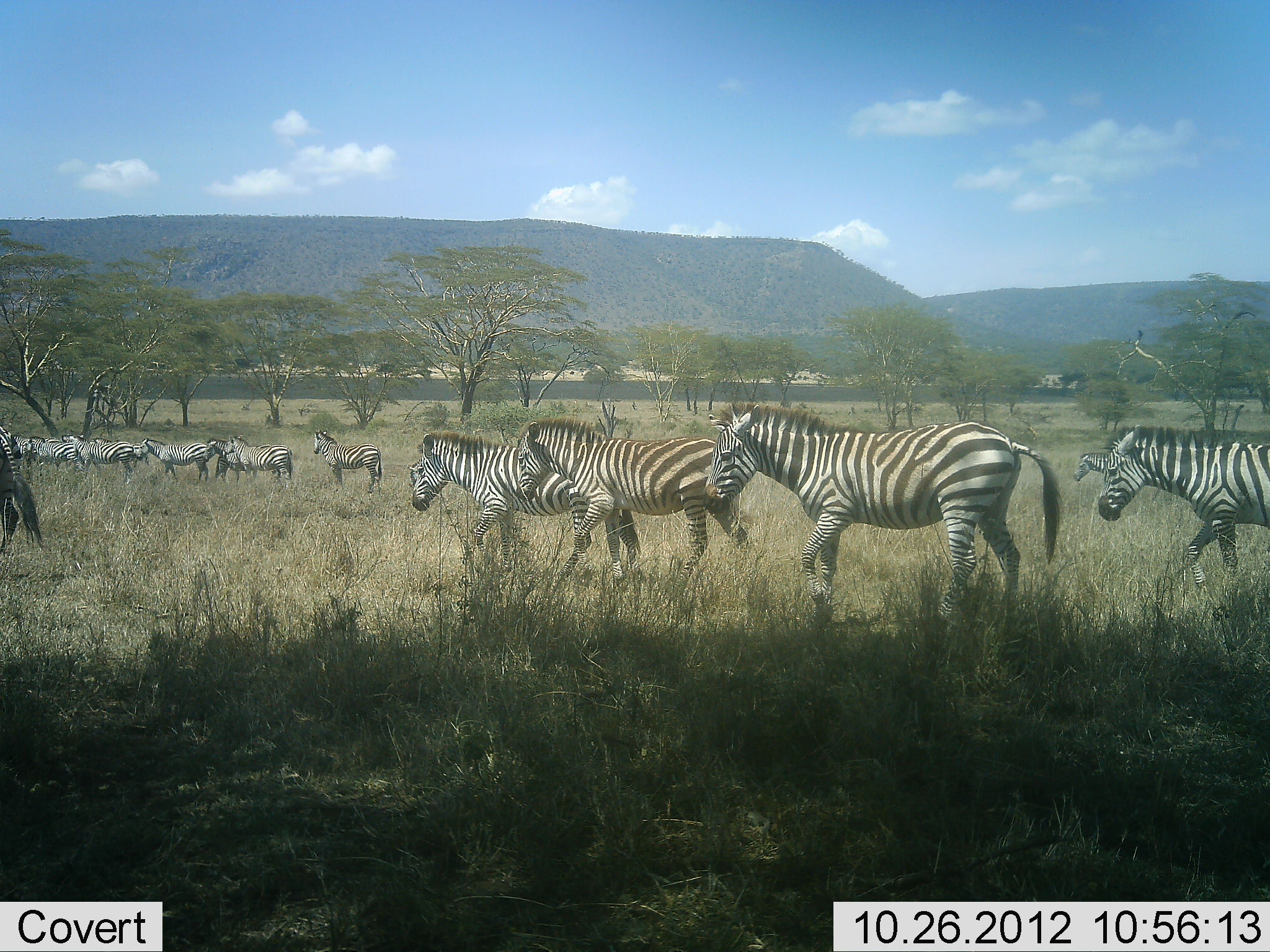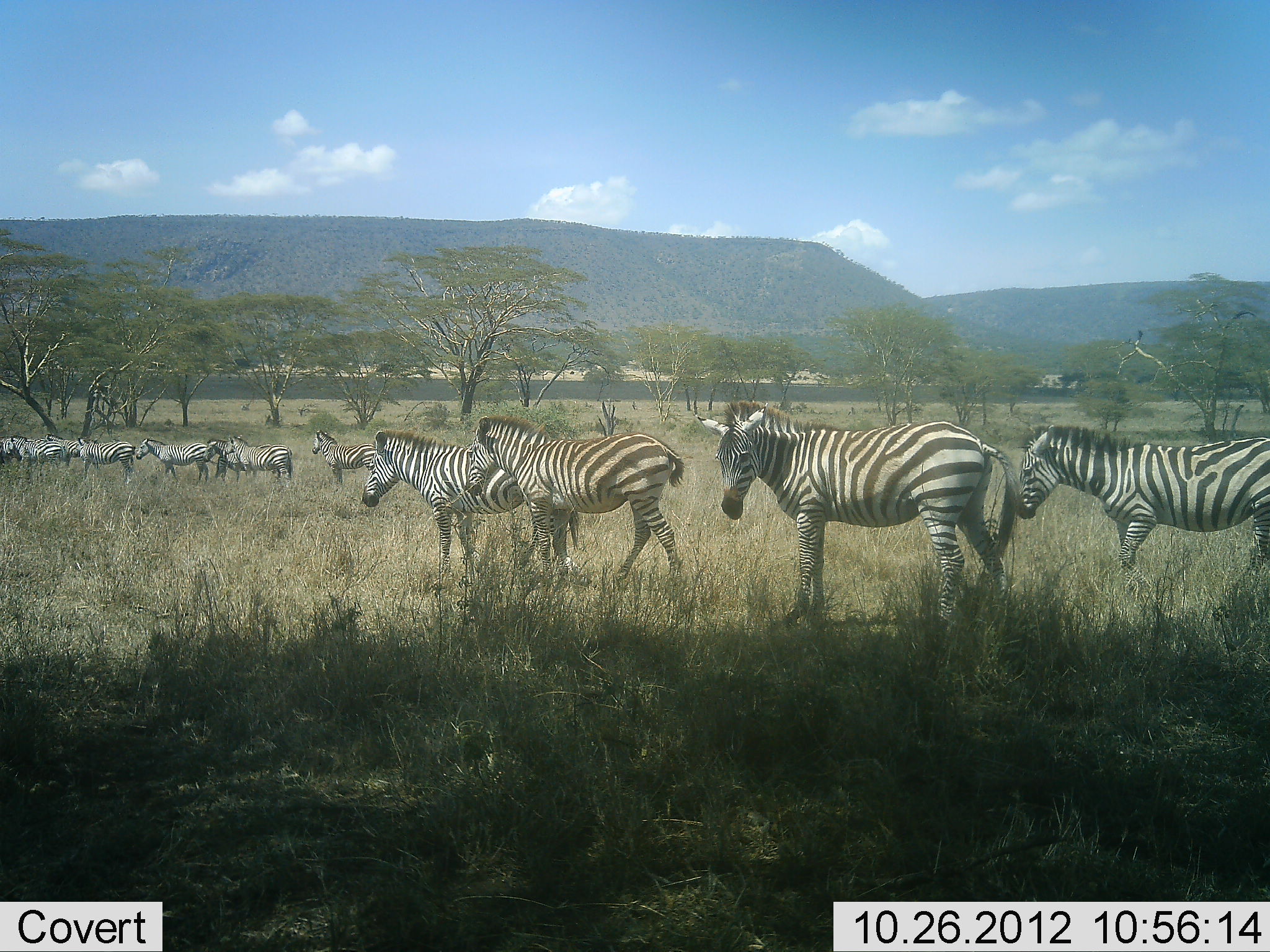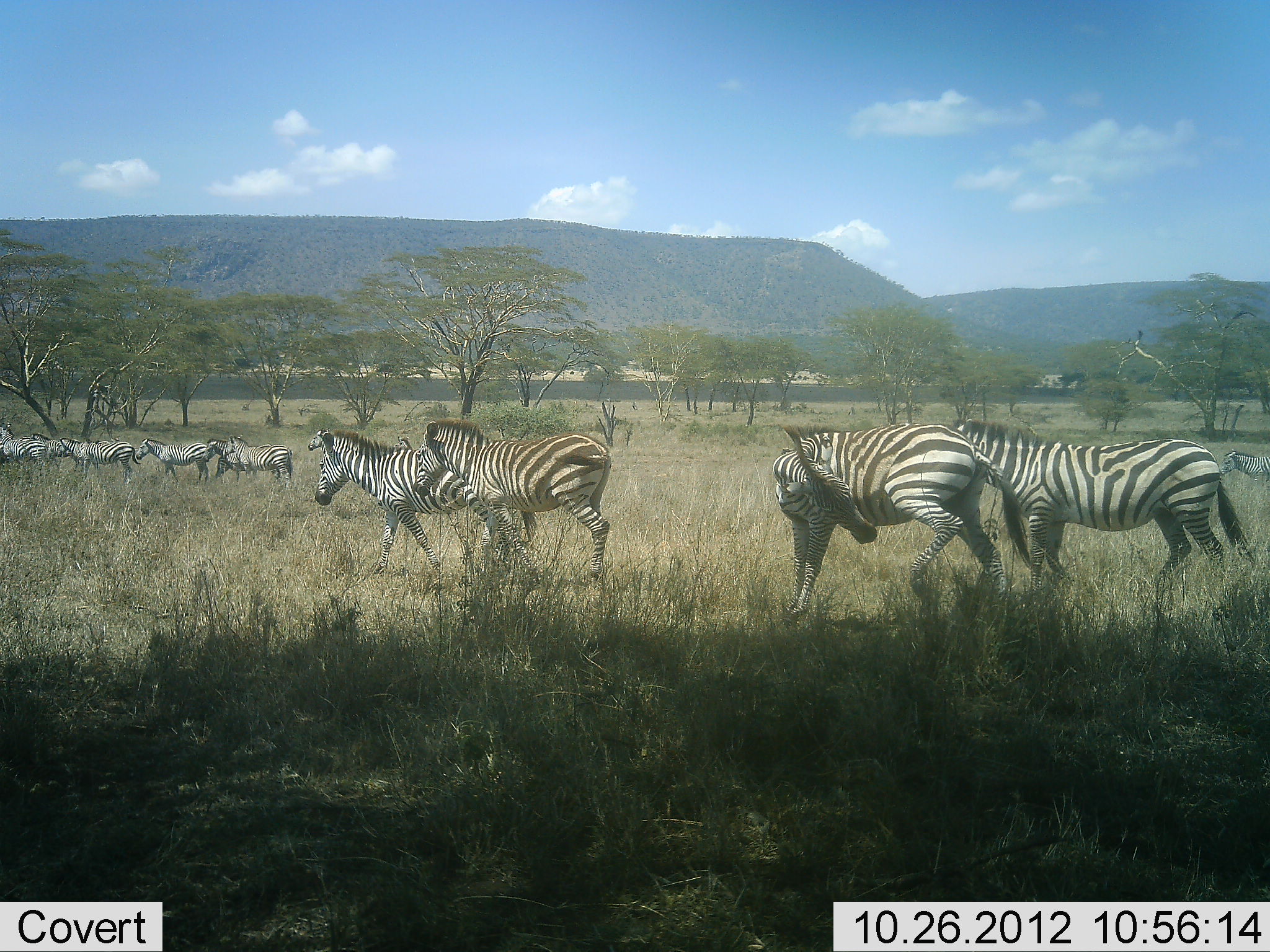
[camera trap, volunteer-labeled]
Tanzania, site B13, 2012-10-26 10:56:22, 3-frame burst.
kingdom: Animalia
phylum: Chordata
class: Mammalia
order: Perissodactyla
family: Equidae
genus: Equus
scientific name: Equus quagga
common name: plains zebra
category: zebra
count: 11-50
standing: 20%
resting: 0%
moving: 100%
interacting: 0%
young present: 0%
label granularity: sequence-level